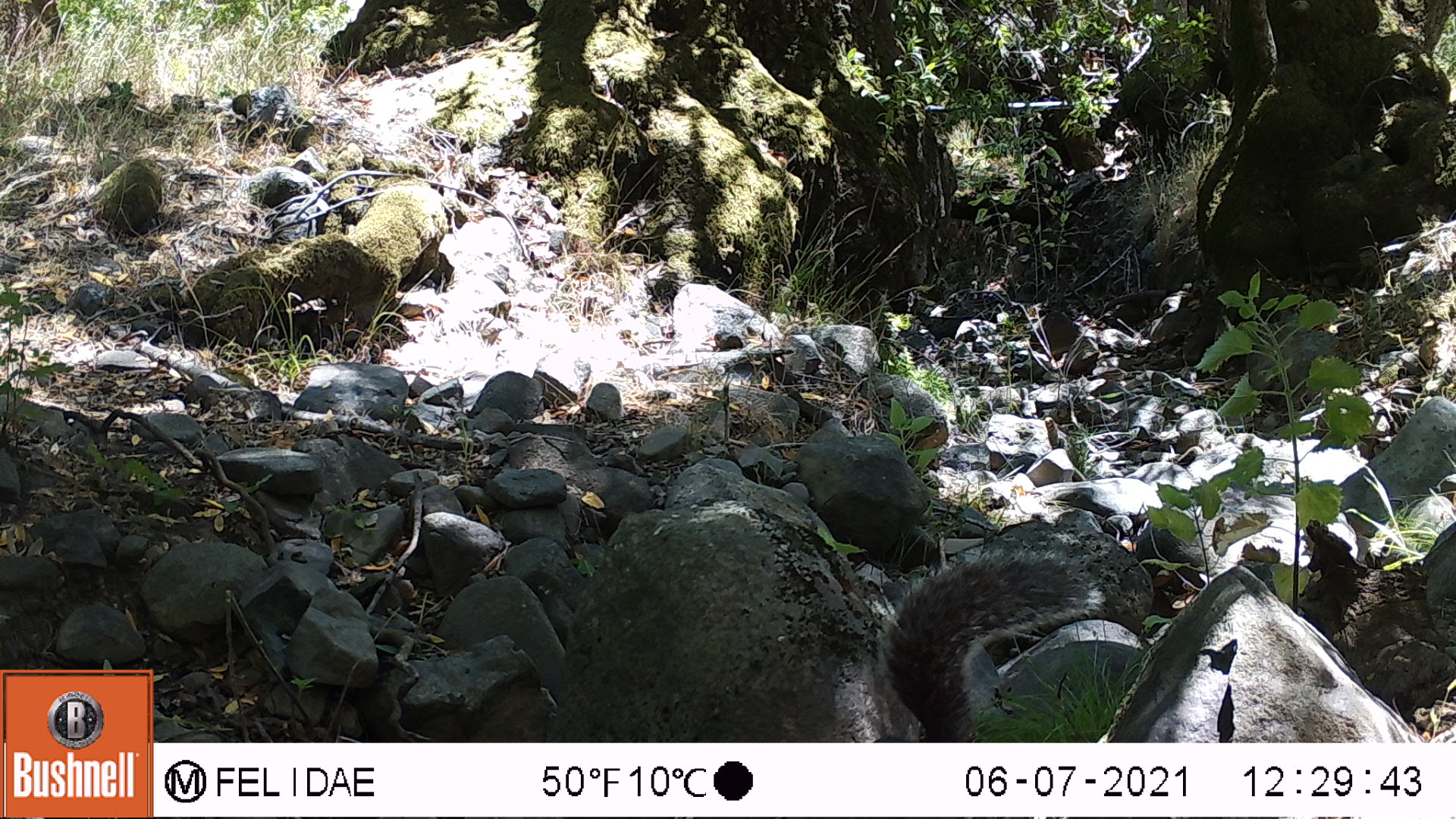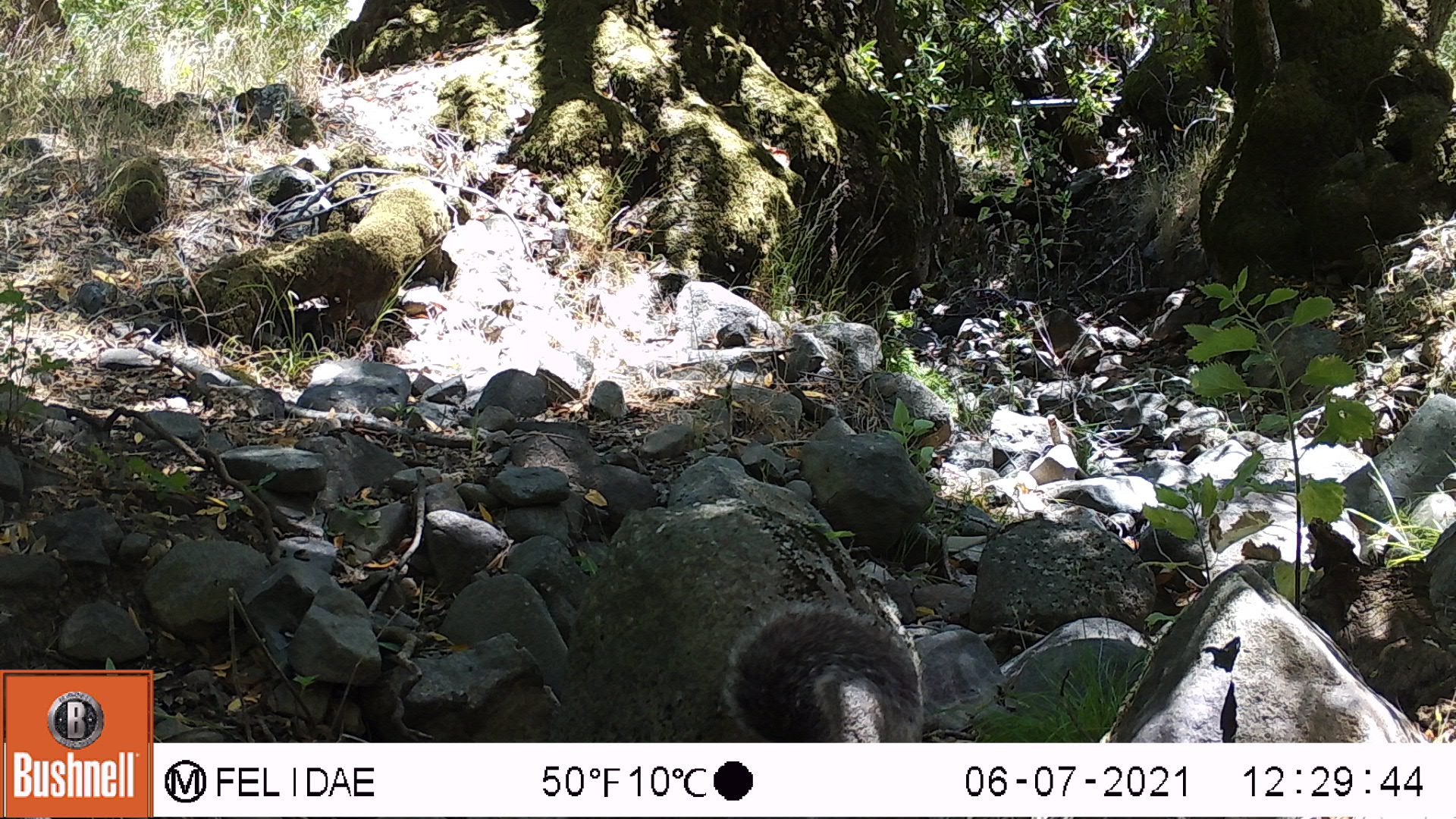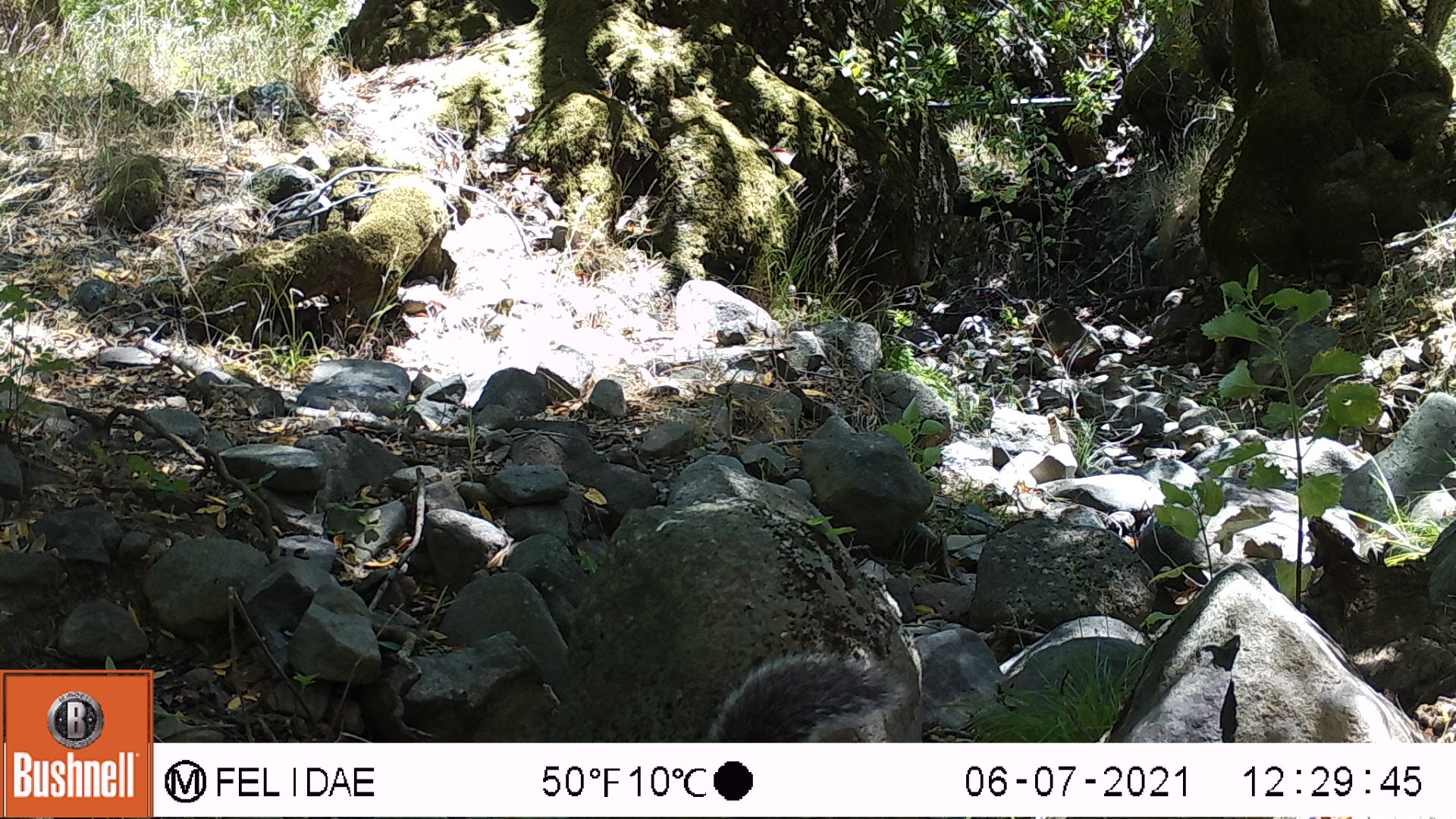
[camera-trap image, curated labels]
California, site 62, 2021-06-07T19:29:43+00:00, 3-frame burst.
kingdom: Animalia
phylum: Chordata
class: Mammalia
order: Rodentia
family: Sciuridae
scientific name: Sciuridae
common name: squirrel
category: unknown squirrel